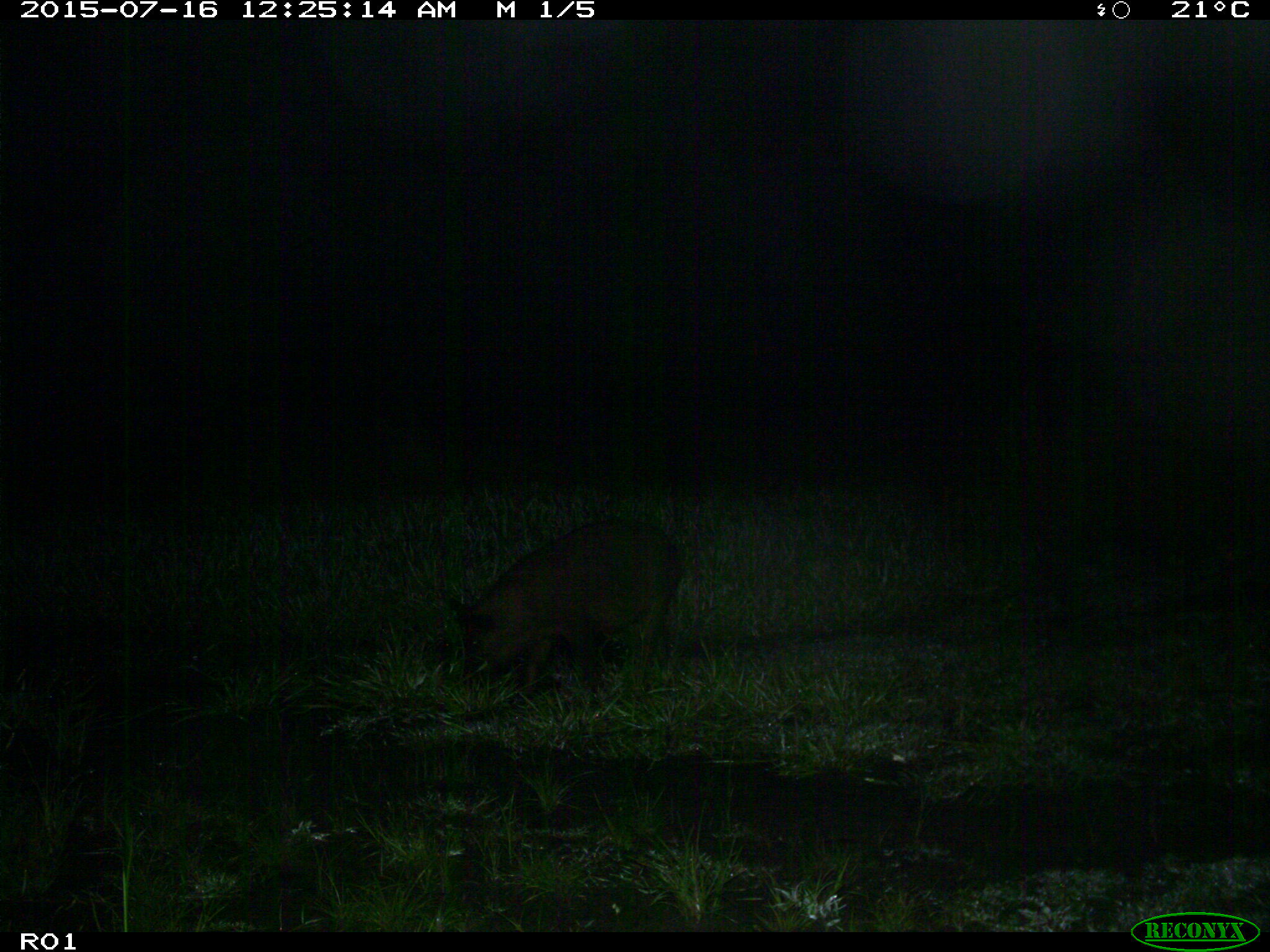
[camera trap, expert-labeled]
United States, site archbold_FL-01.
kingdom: Animalia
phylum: Chordata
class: Mammalia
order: Artiodactyla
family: Suidae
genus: Sus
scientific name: Sus scrofa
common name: wild boar